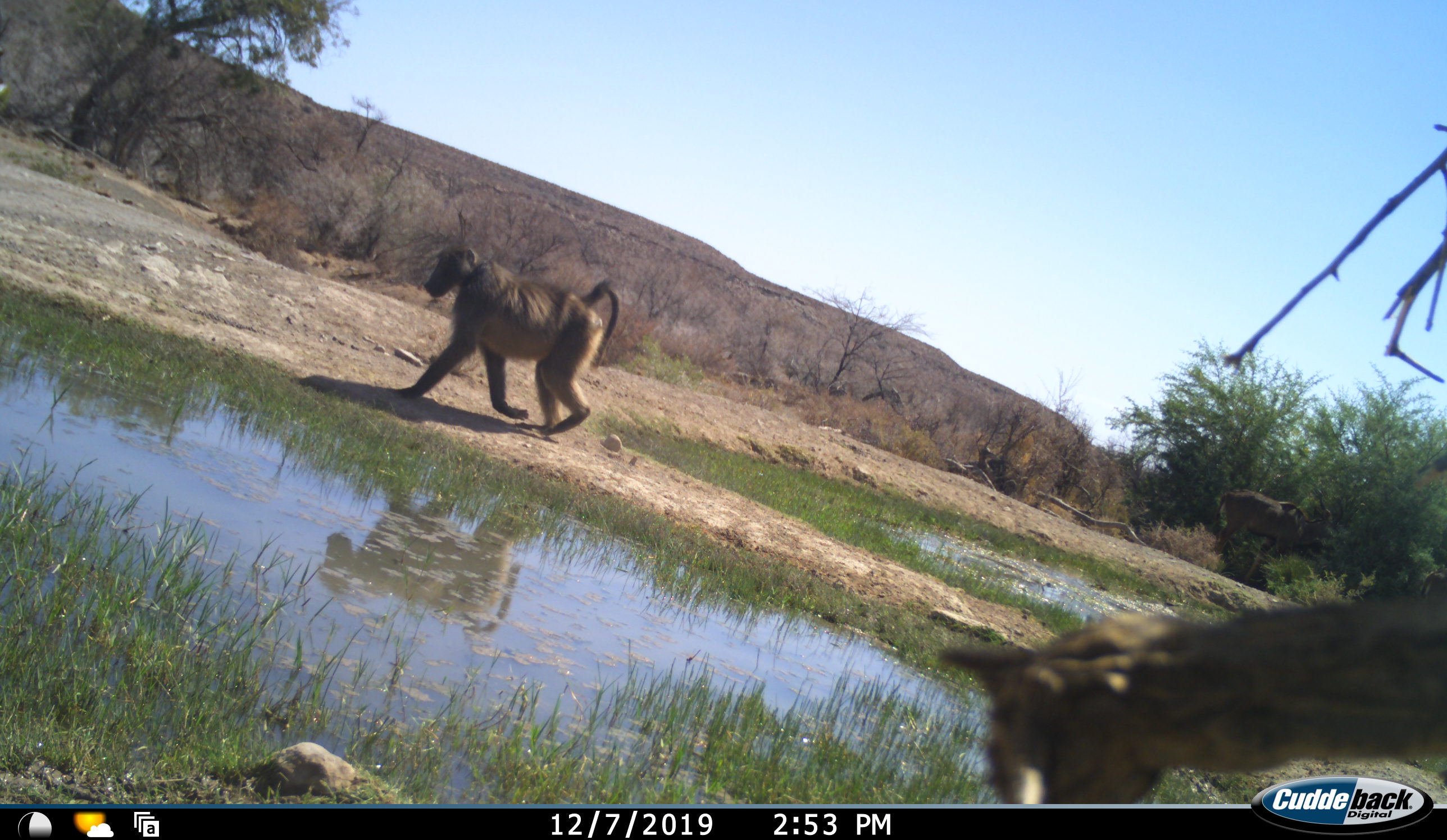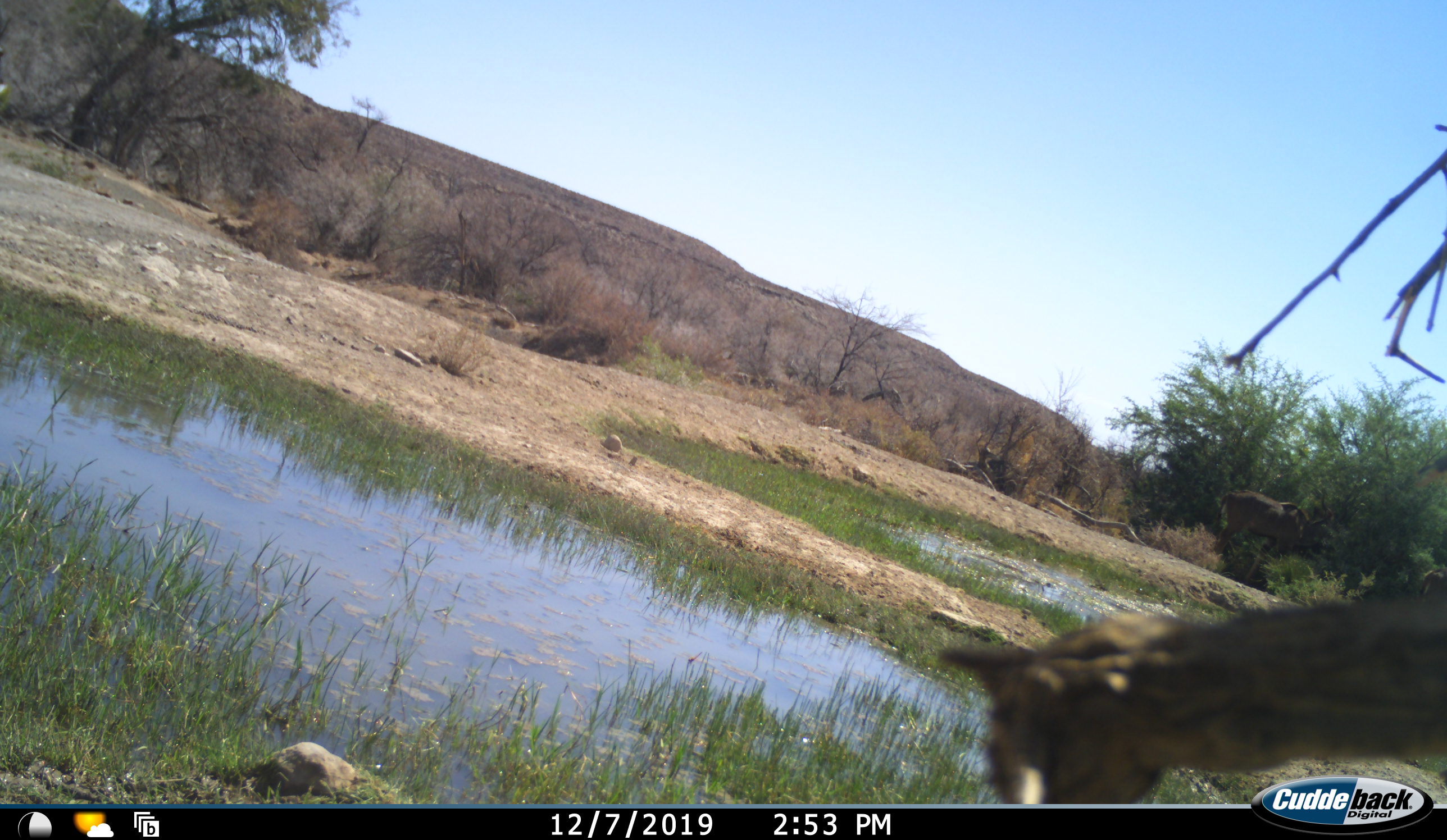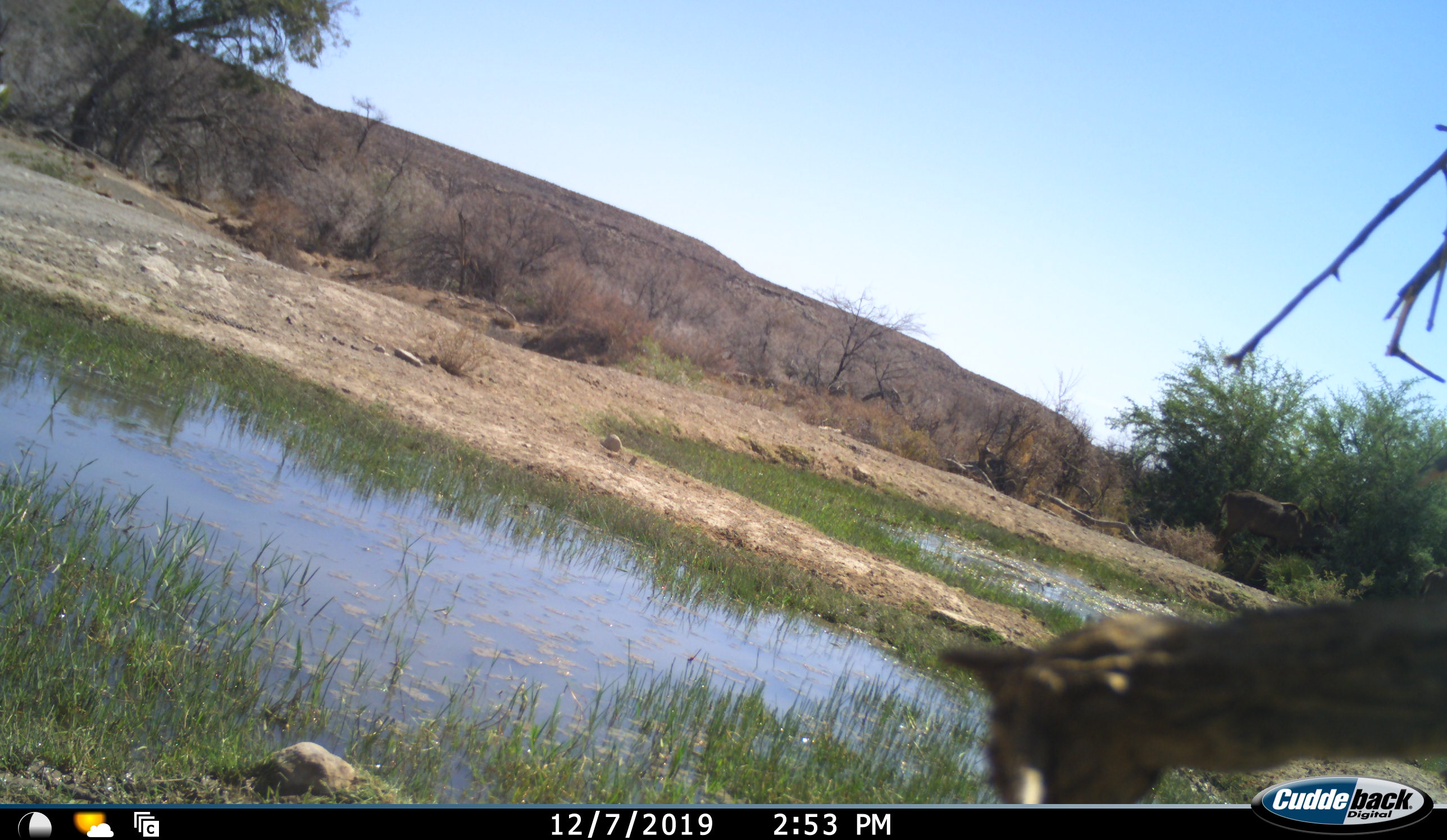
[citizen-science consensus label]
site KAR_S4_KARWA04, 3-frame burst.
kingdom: Animalia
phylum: Chordata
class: Mammalia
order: Primates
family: Cercopithecidae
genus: Papio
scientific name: Papio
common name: baboon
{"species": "baboon (Papio)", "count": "1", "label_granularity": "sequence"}